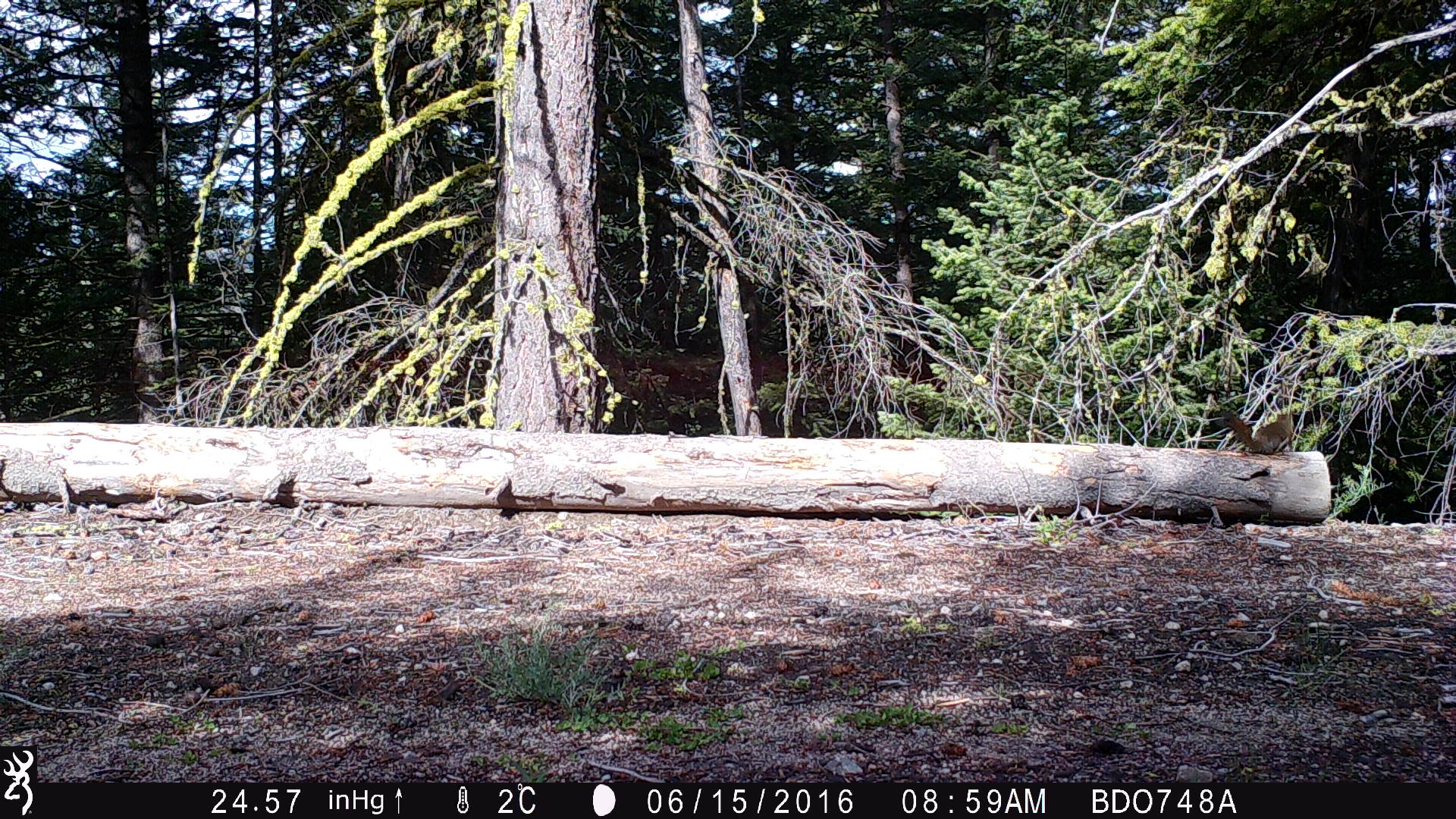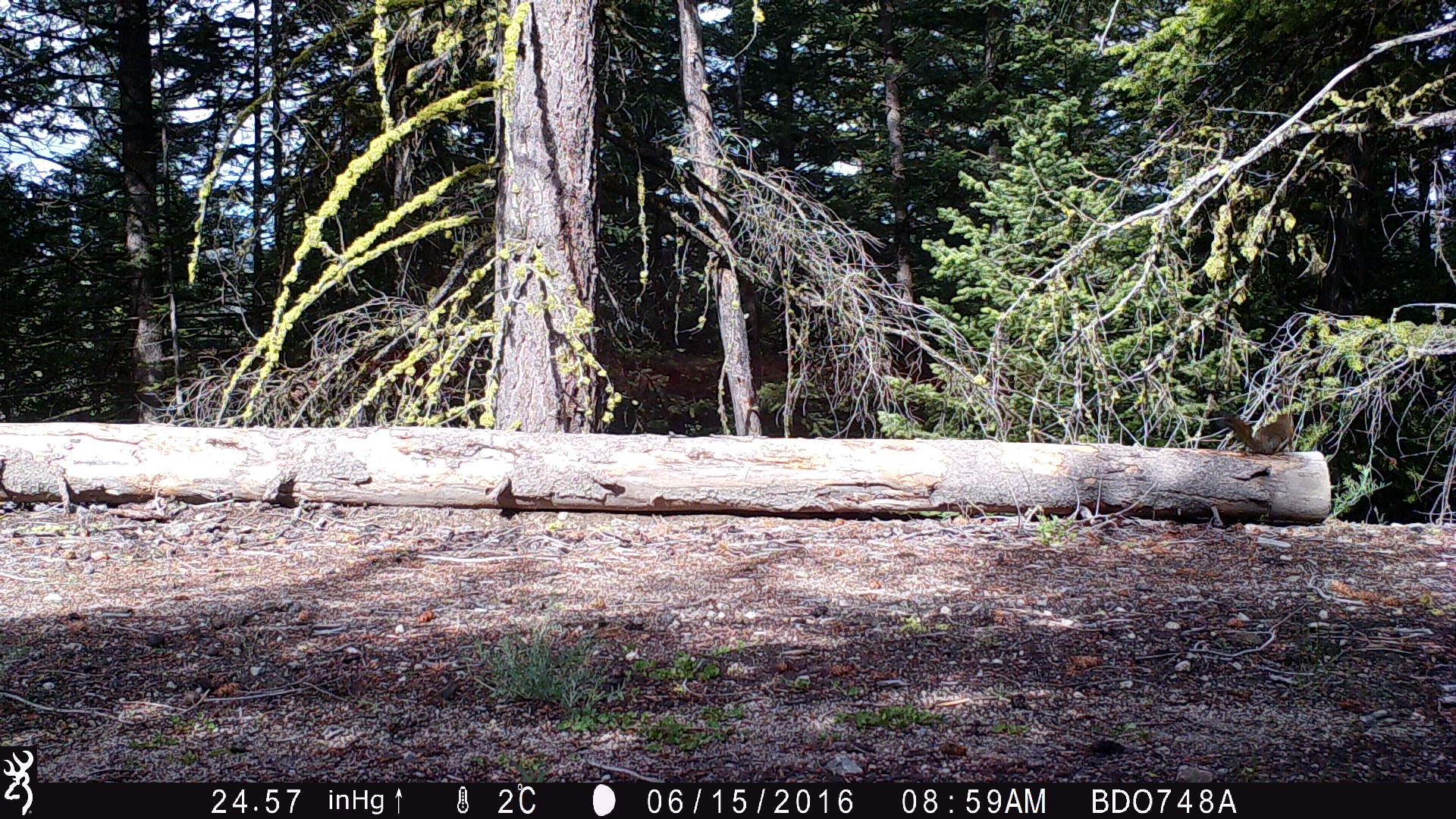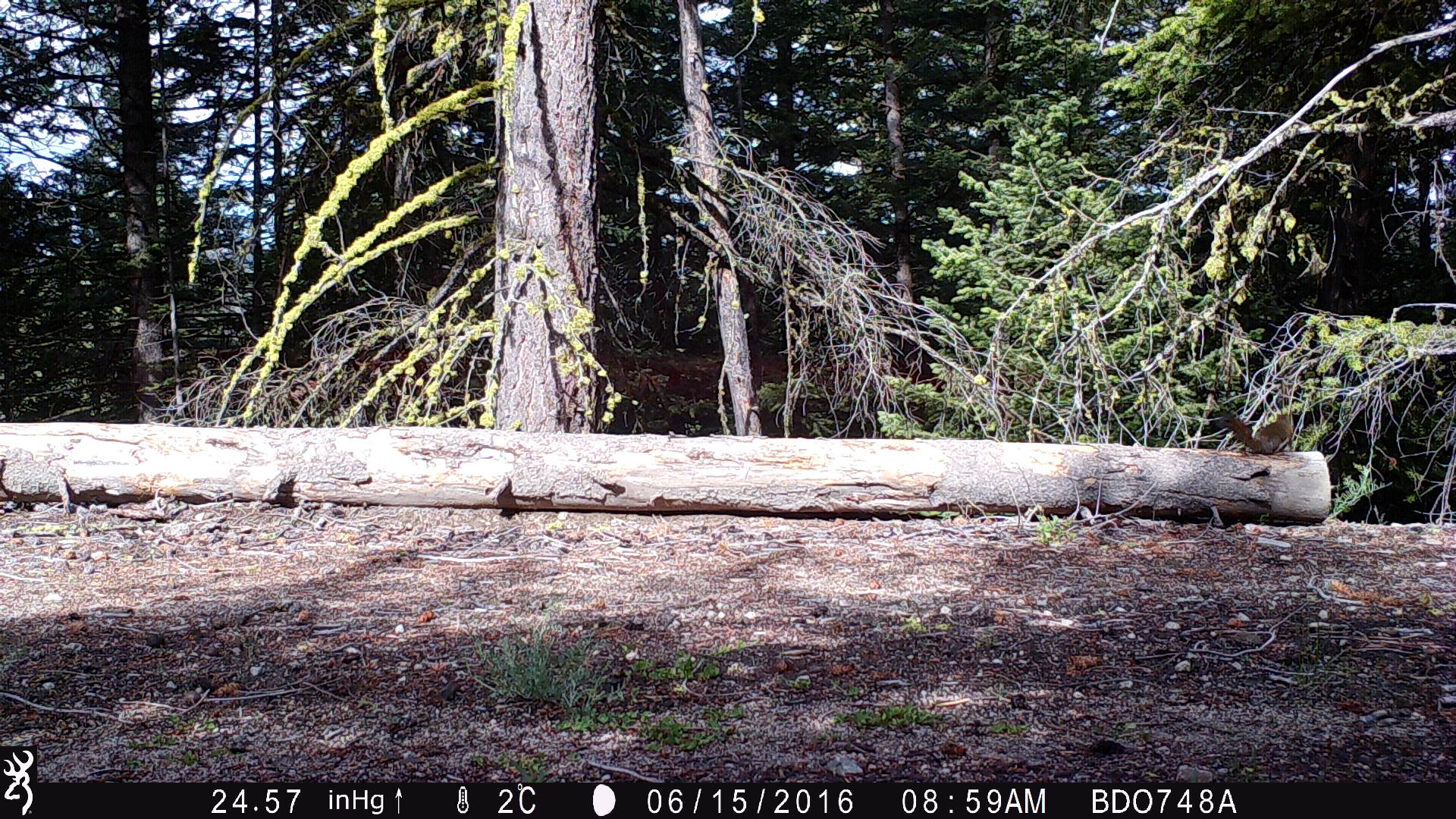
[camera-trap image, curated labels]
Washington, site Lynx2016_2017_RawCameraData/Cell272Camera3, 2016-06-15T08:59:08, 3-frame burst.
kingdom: Animalia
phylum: Chordata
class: Mammalia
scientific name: Mammalia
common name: small mammal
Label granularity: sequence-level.